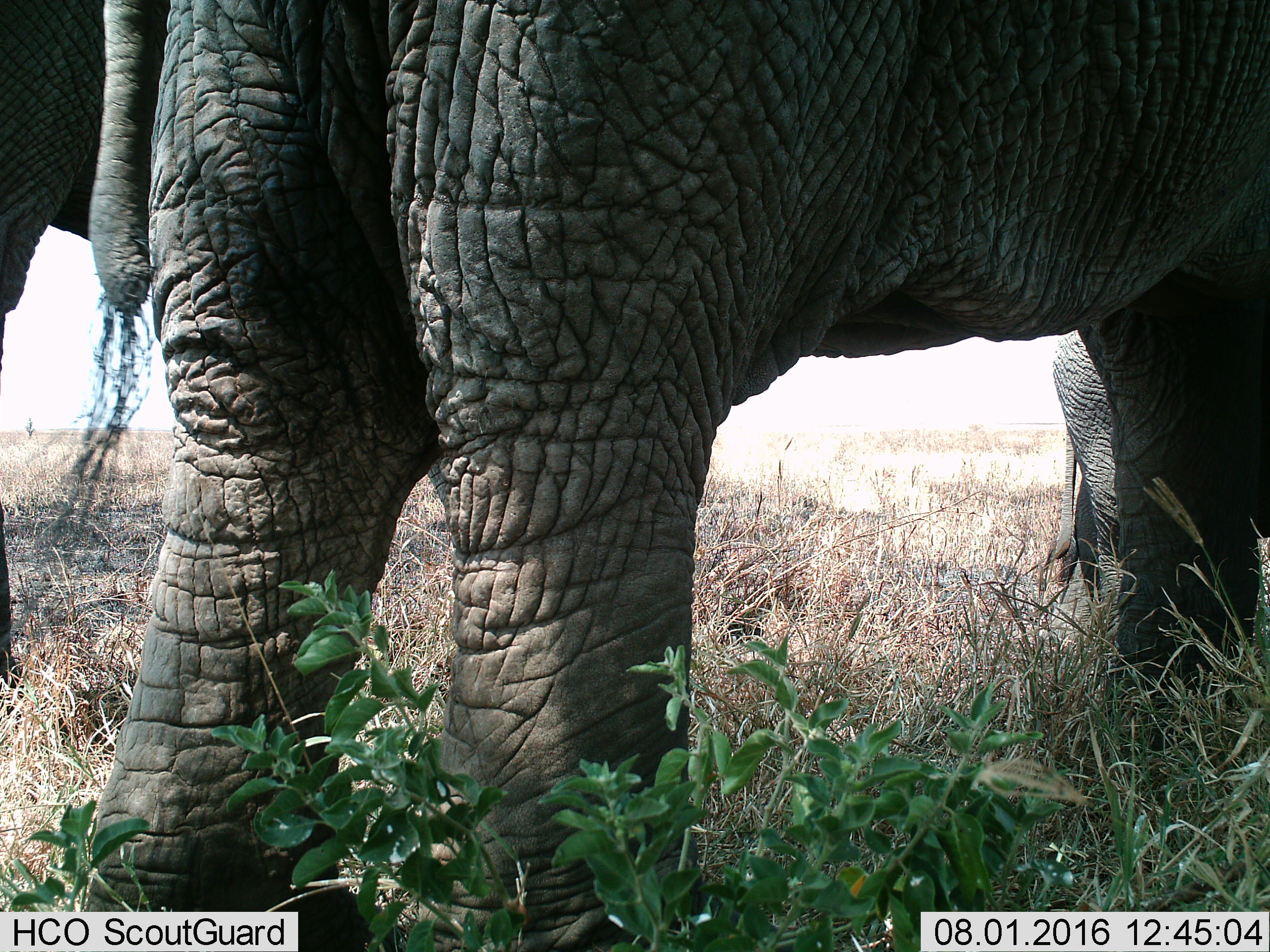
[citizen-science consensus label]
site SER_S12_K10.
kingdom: Animalia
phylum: Chordata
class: Mammalia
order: Proboscidea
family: Elephantidae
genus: Loxodonta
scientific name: Loxodonta africana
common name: african bush elephant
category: elephant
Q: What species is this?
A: Elephant (african bush elephant) (Loxodonta africana).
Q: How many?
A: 3.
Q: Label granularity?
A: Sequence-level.